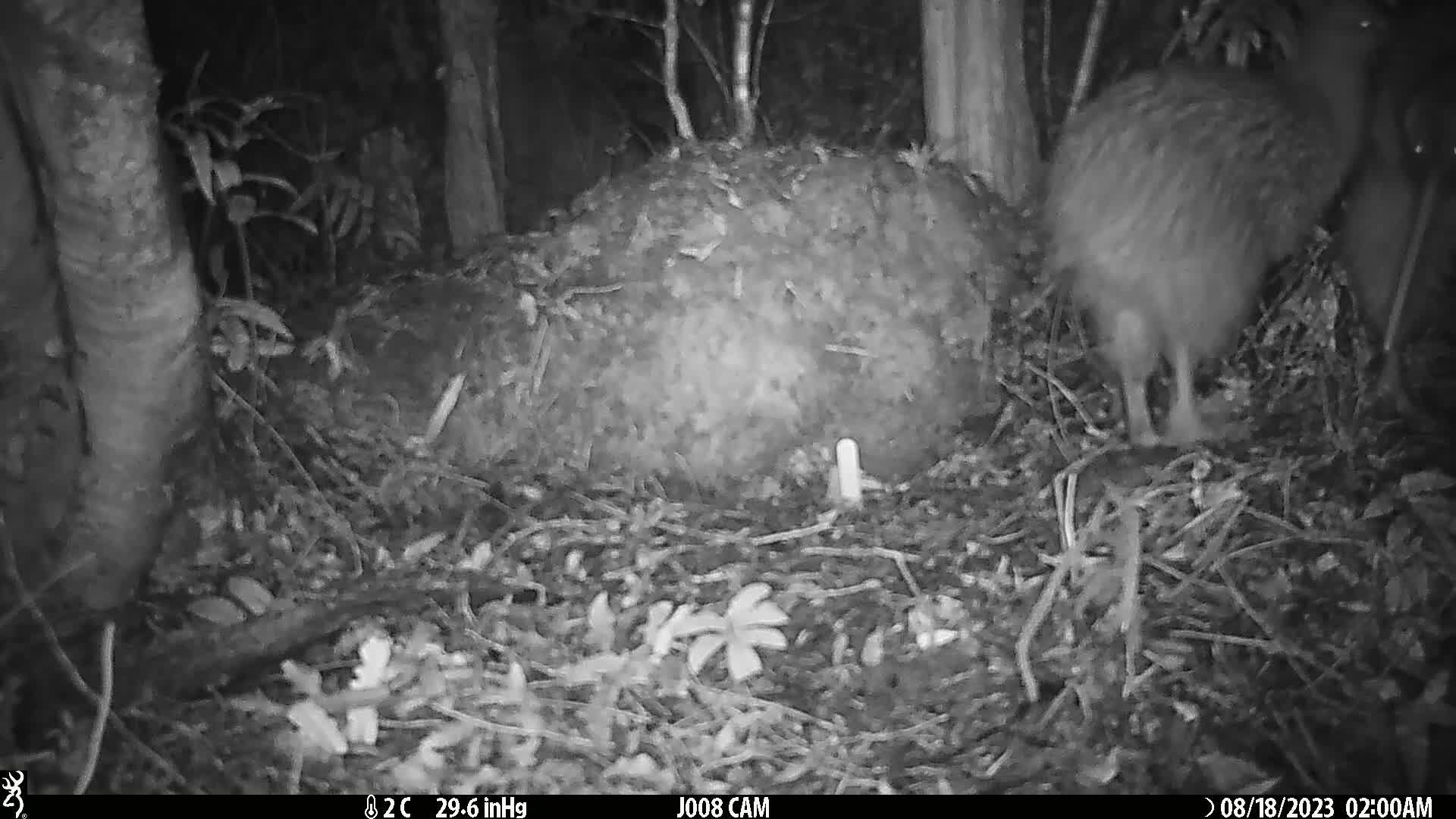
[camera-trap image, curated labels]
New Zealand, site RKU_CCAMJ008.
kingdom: Animalia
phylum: Chordata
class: Aves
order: Apterygiformes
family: Apterygidae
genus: Apteryx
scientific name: Apteryx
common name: kiwi